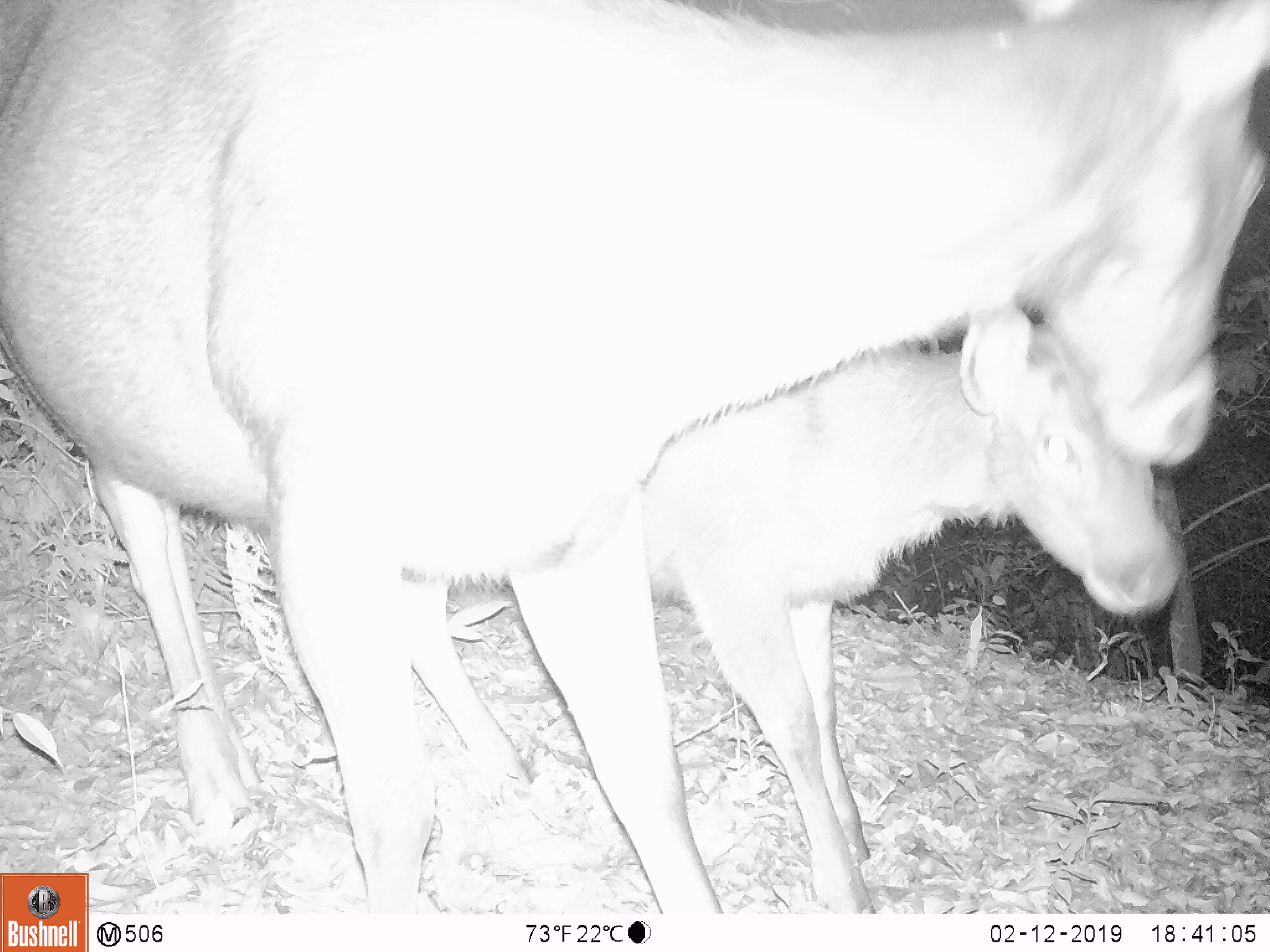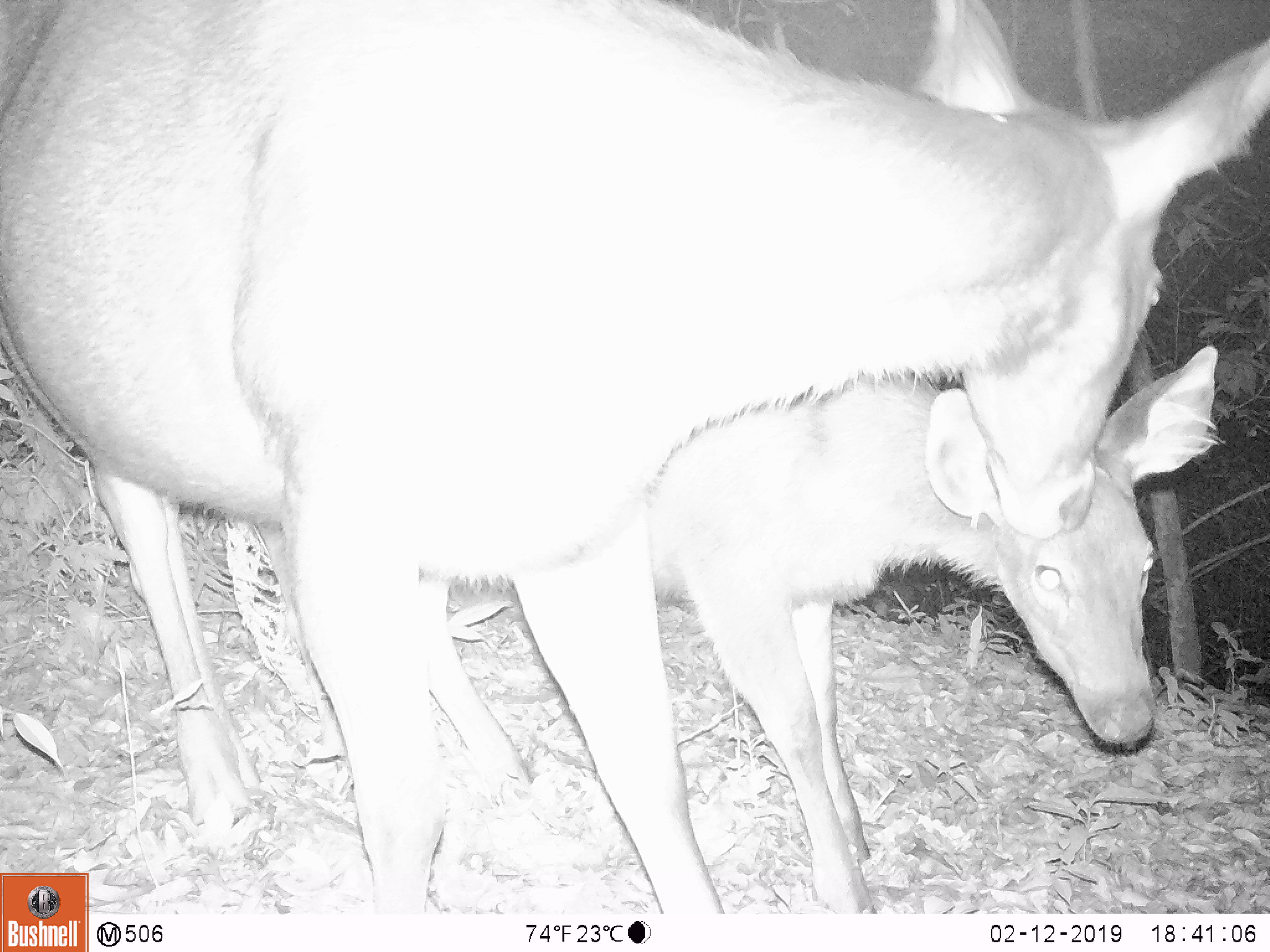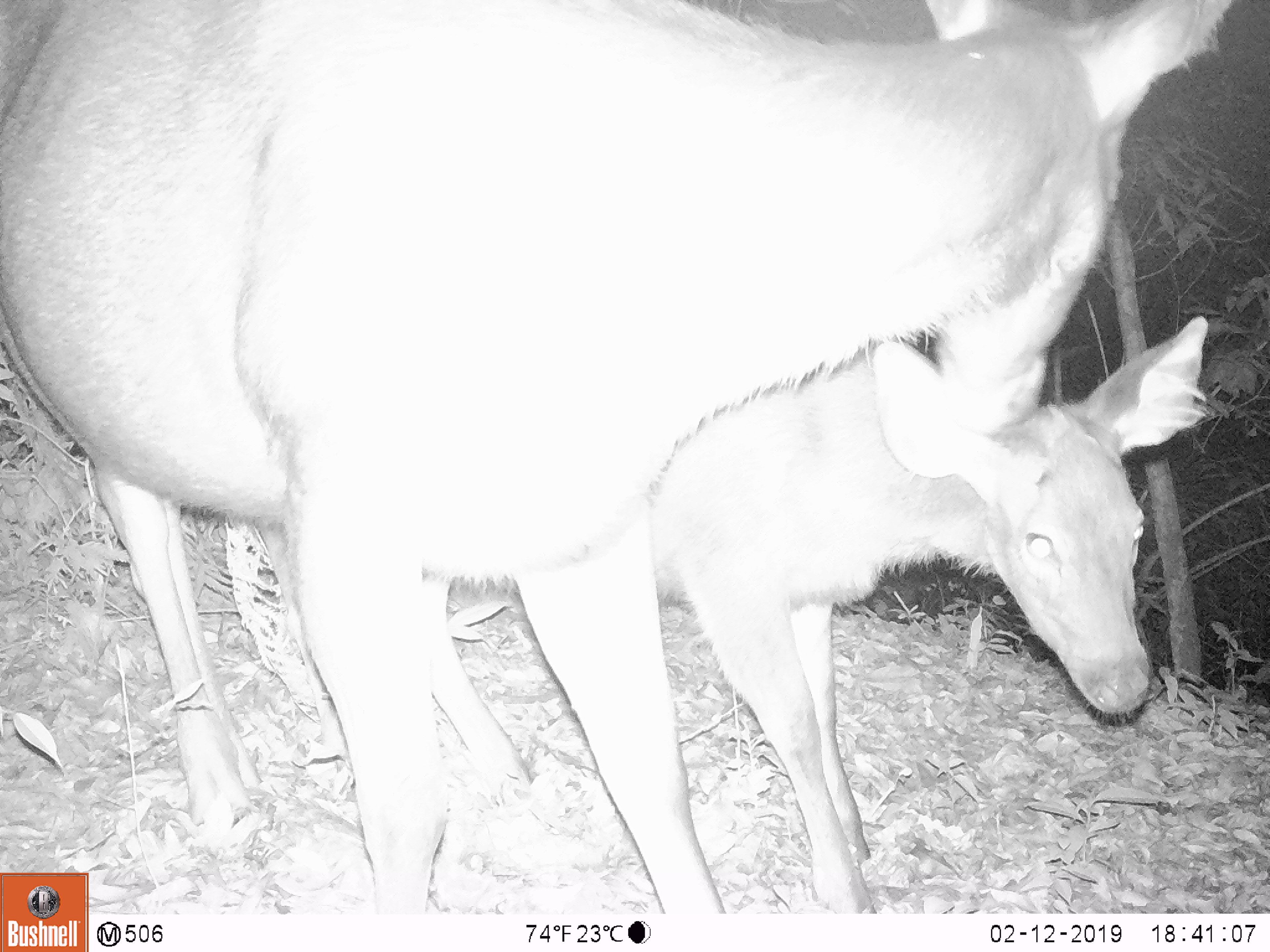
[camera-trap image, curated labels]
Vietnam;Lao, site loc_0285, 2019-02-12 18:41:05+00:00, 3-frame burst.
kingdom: Animalia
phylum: Chordata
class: Mammalia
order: Artiodactyla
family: Cervidae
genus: Rusa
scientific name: Rusa unicolor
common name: sambar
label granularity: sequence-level